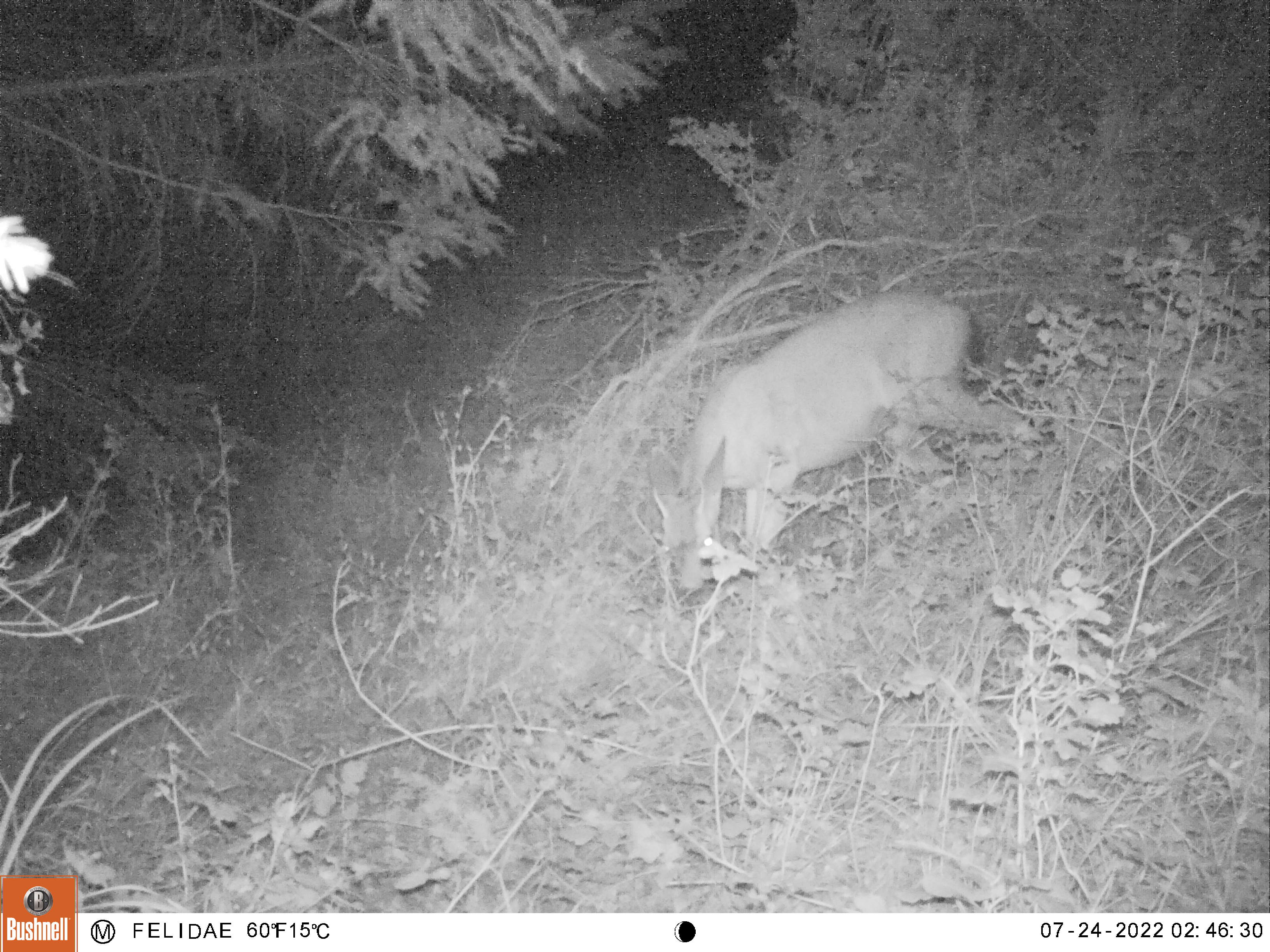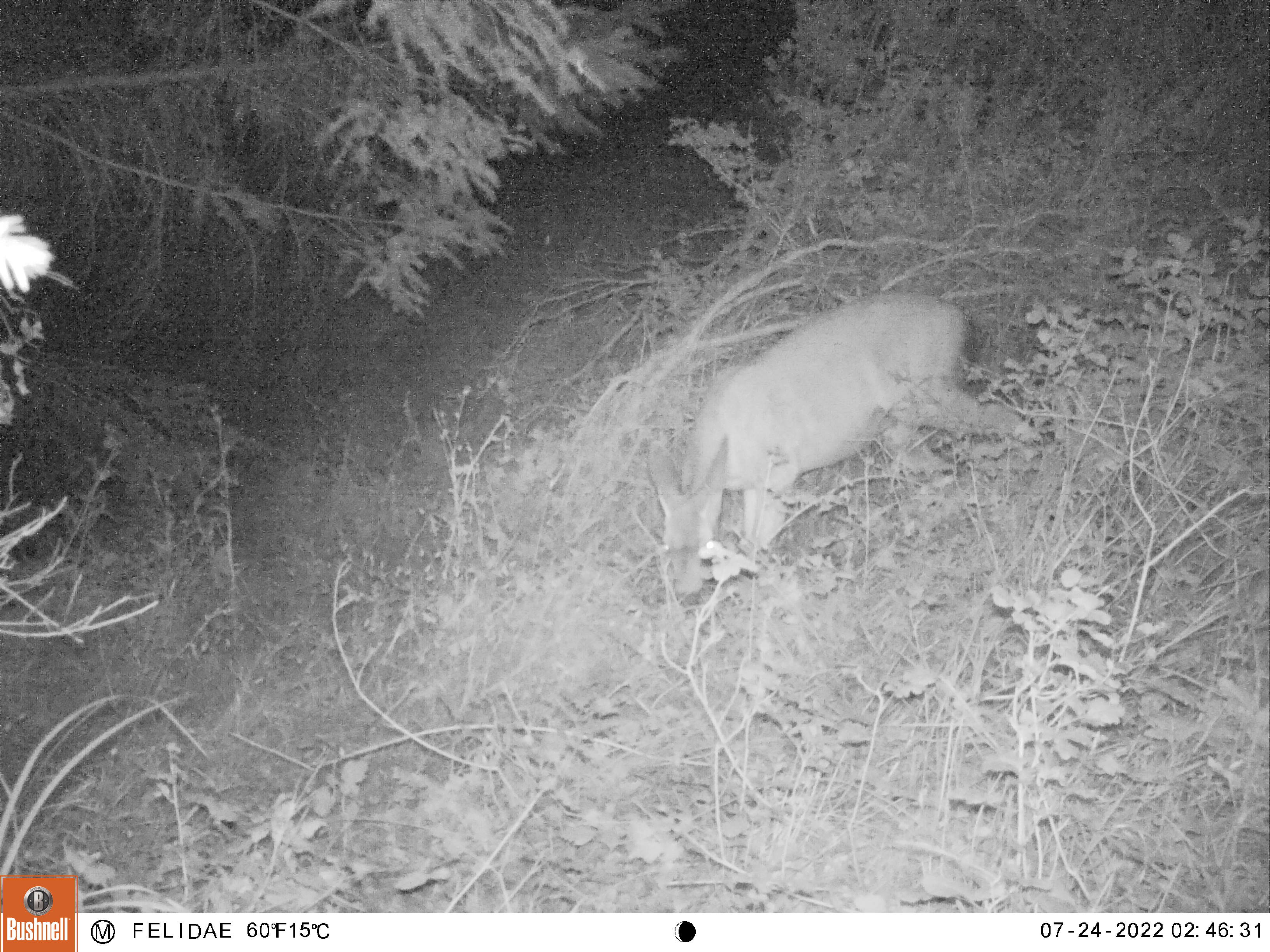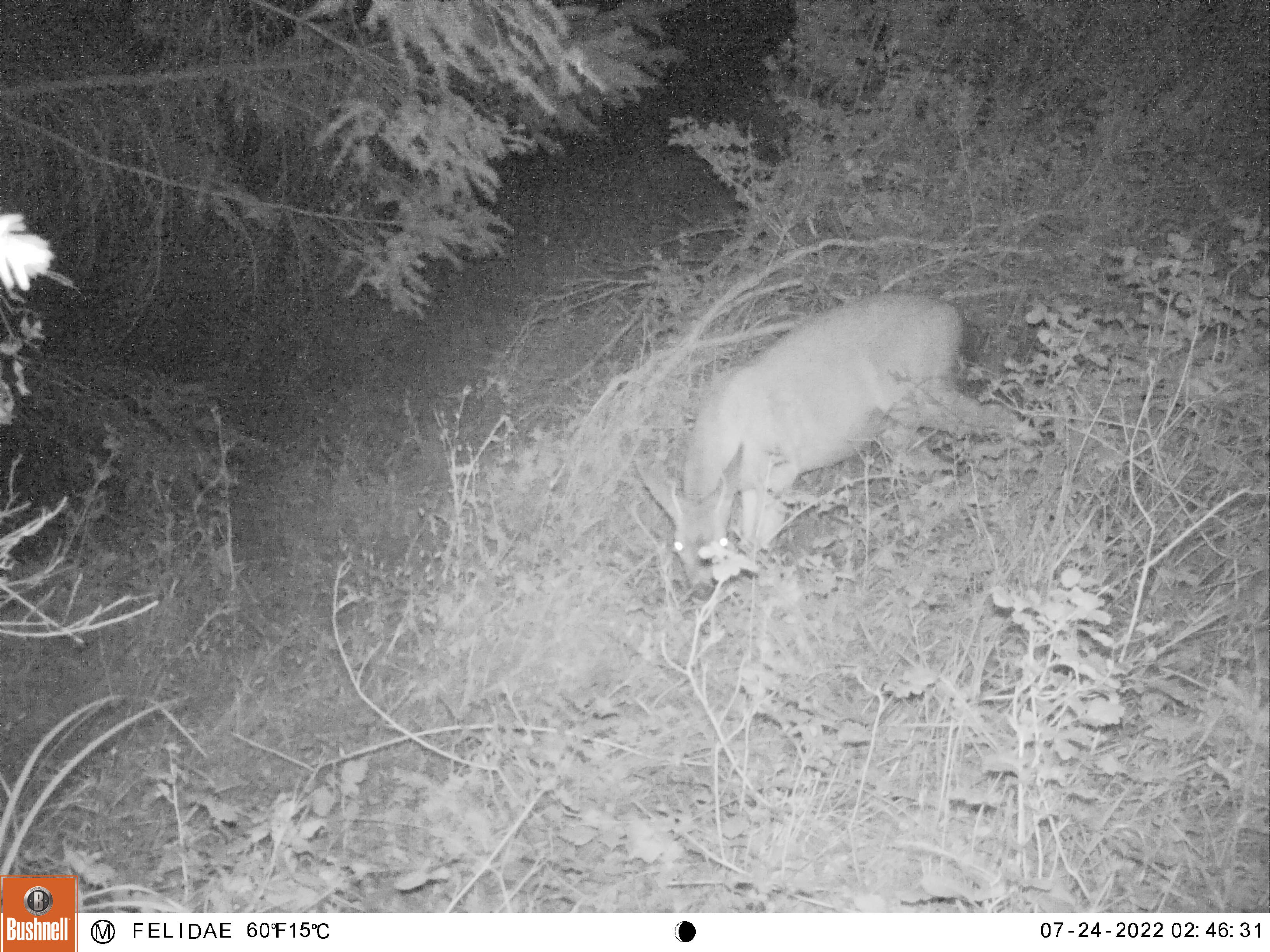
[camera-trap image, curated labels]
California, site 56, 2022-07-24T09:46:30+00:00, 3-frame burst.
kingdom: Animalia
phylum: Chordata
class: Mammalia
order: Artiodactyla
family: Cervidae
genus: Odocoileus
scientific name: Odocoileus hemionus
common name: mule deer